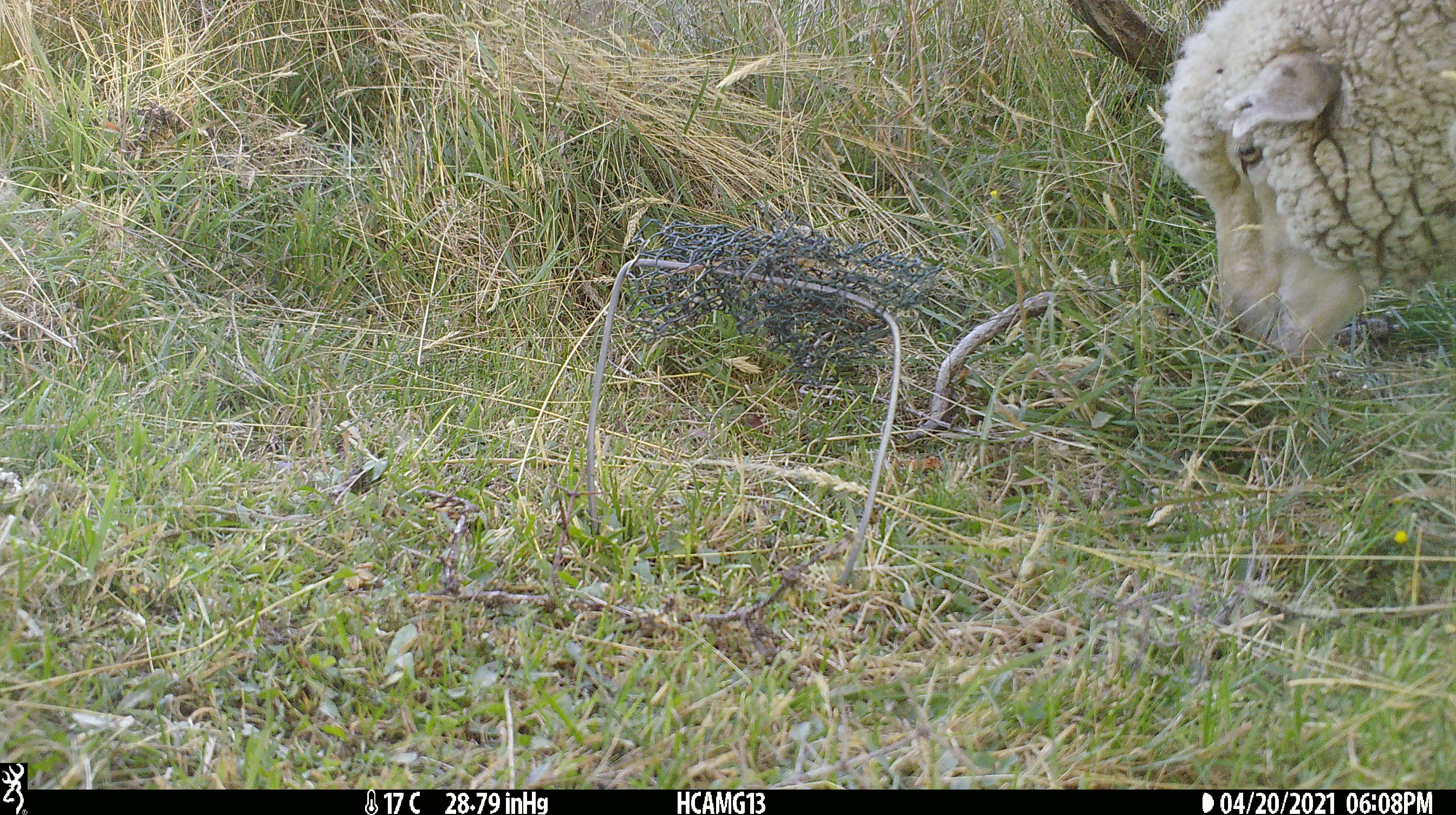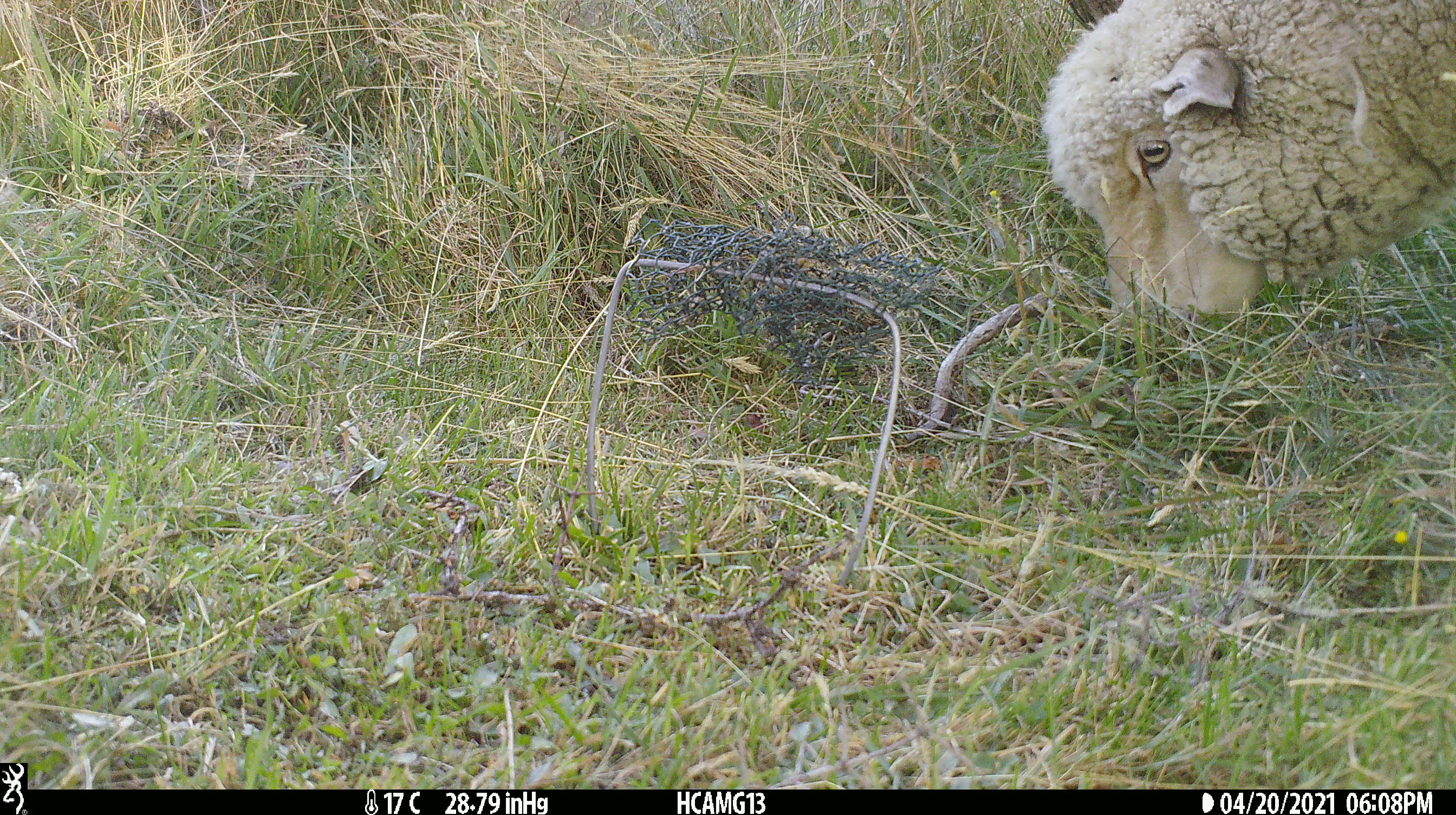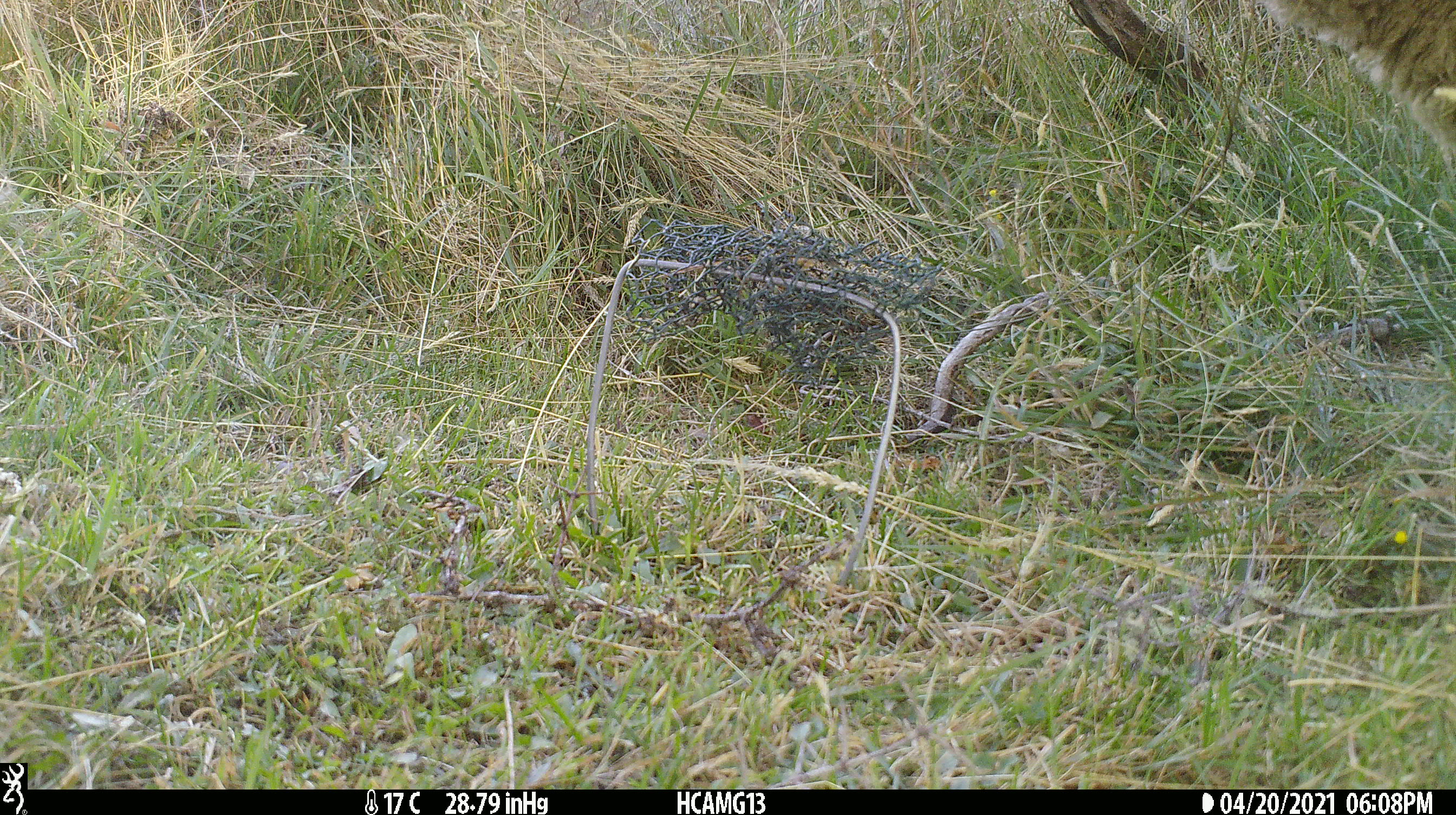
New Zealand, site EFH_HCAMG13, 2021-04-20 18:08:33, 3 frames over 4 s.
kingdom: Animalia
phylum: Chordata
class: Mammalia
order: Artiodactyla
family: Bovidae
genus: Ovis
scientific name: Ovis aries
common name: domestic sheep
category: sheep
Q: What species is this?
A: Sheep (domestic sheep) (Ovis aries).